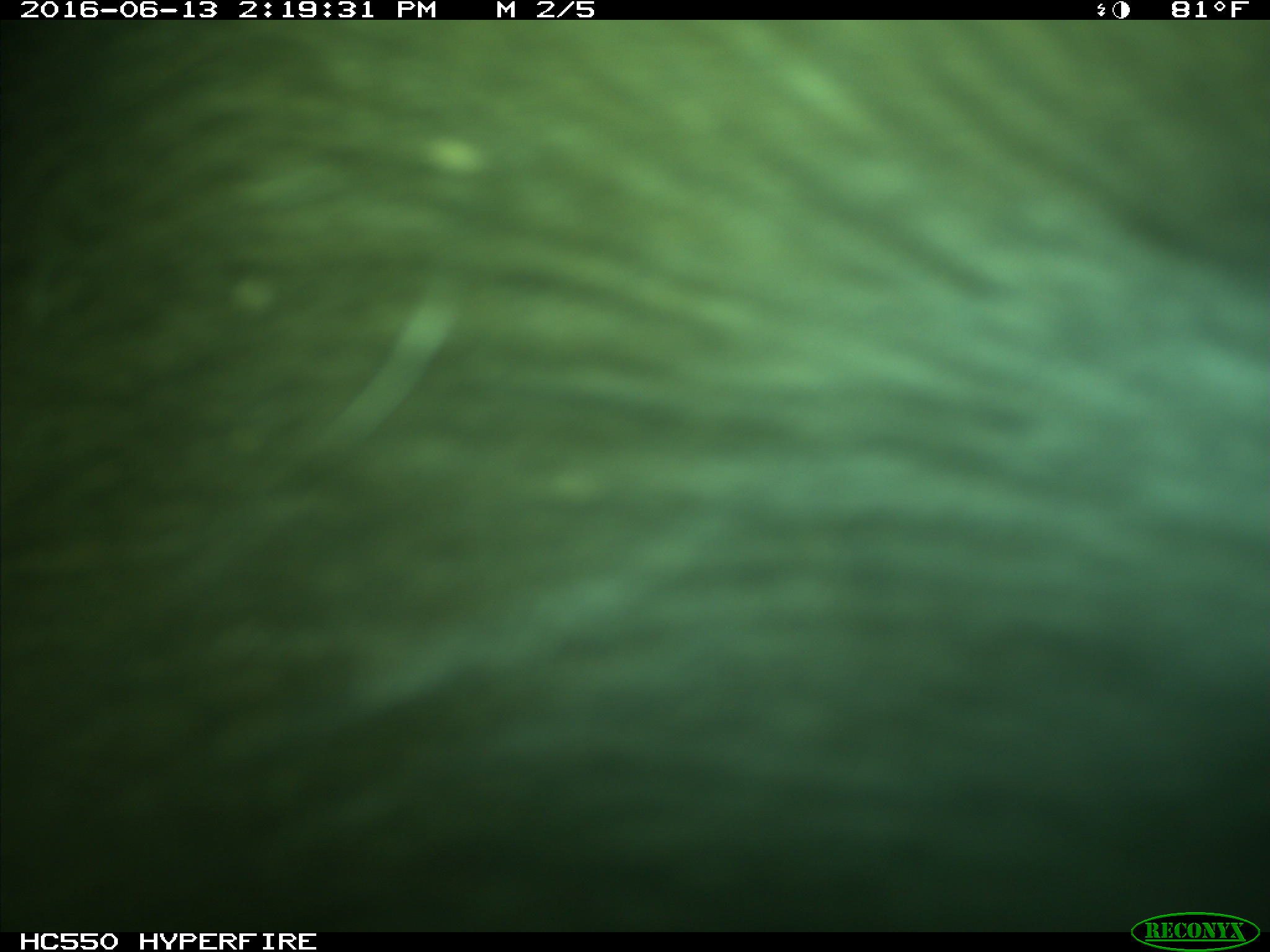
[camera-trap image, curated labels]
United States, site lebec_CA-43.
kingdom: Animalia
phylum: Chordata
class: Mammalia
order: Artiodactyla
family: Bovidae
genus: Bos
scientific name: Bos taurus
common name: domestic cow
Bos taurus (domestic cow).